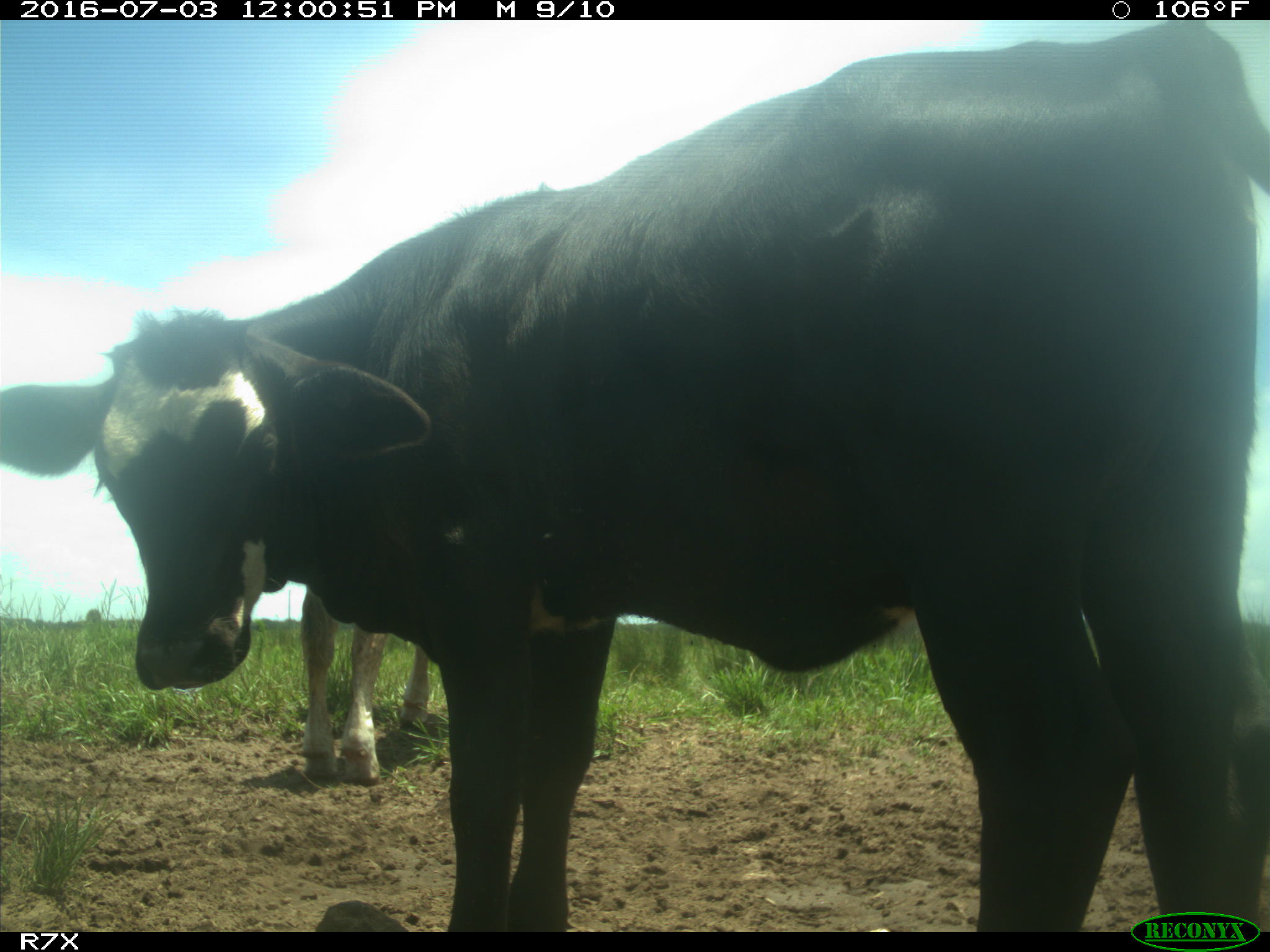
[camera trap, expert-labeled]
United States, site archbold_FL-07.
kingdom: Animalia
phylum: Chordata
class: Mammalia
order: Artiodactyla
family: Bovidae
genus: Bos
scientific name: Bos taurus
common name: domestic cow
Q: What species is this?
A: Bos taurus (domestic cow).